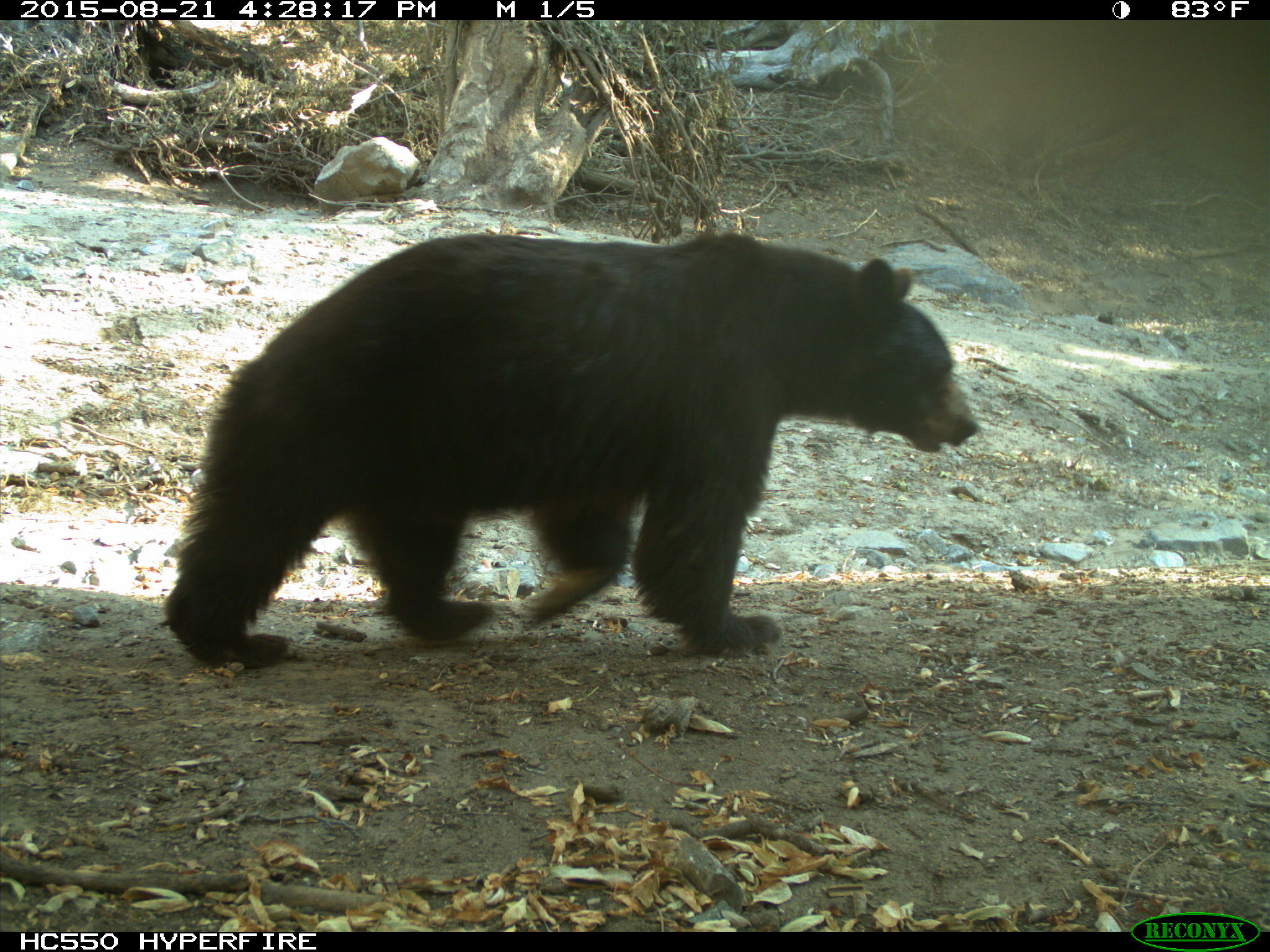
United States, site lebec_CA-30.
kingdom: Animalia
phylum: Chordata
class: Mammalia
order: Carnivora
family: Ursidae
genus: Ursus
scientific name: Ursus americanus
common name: american black bear